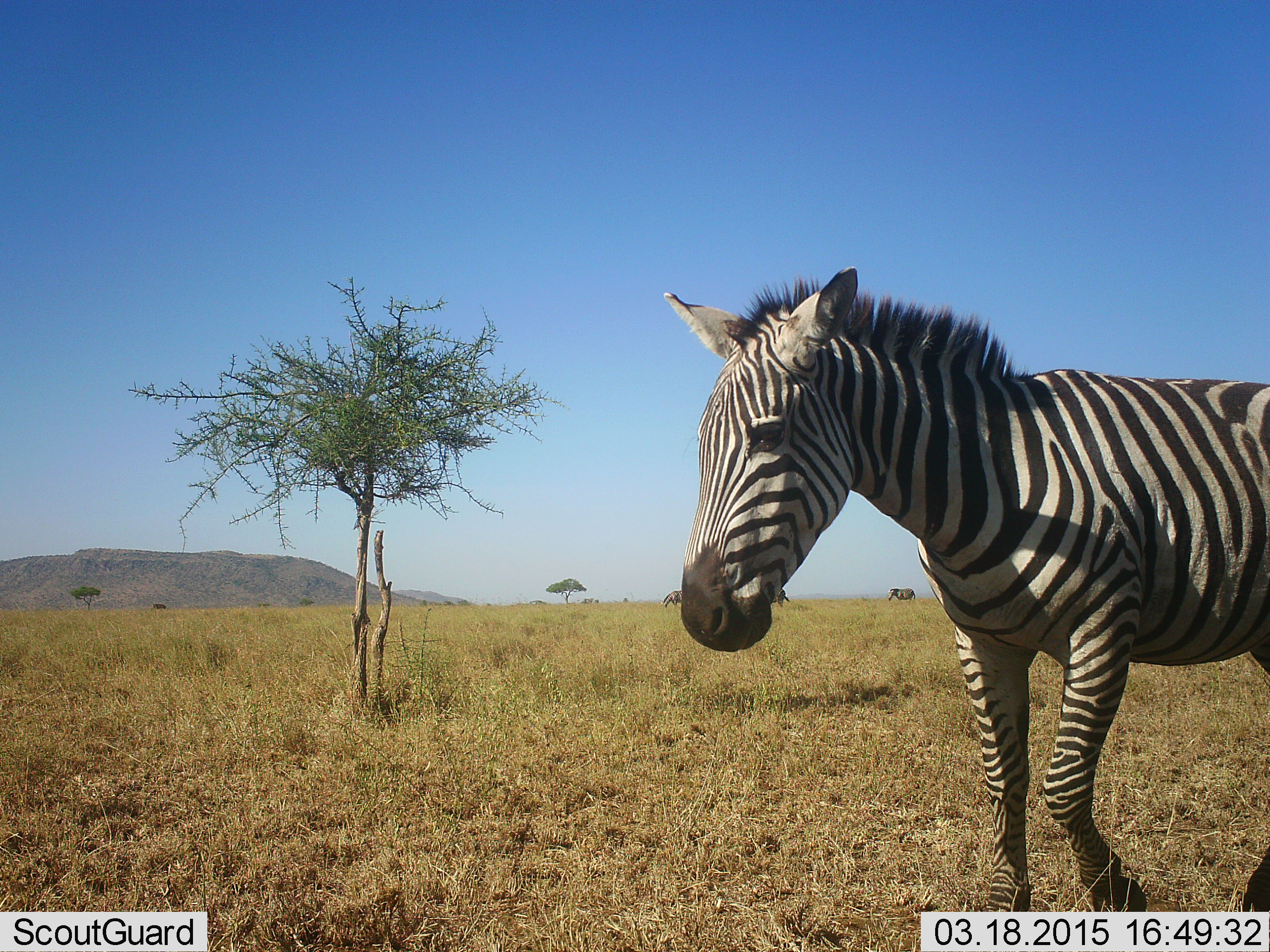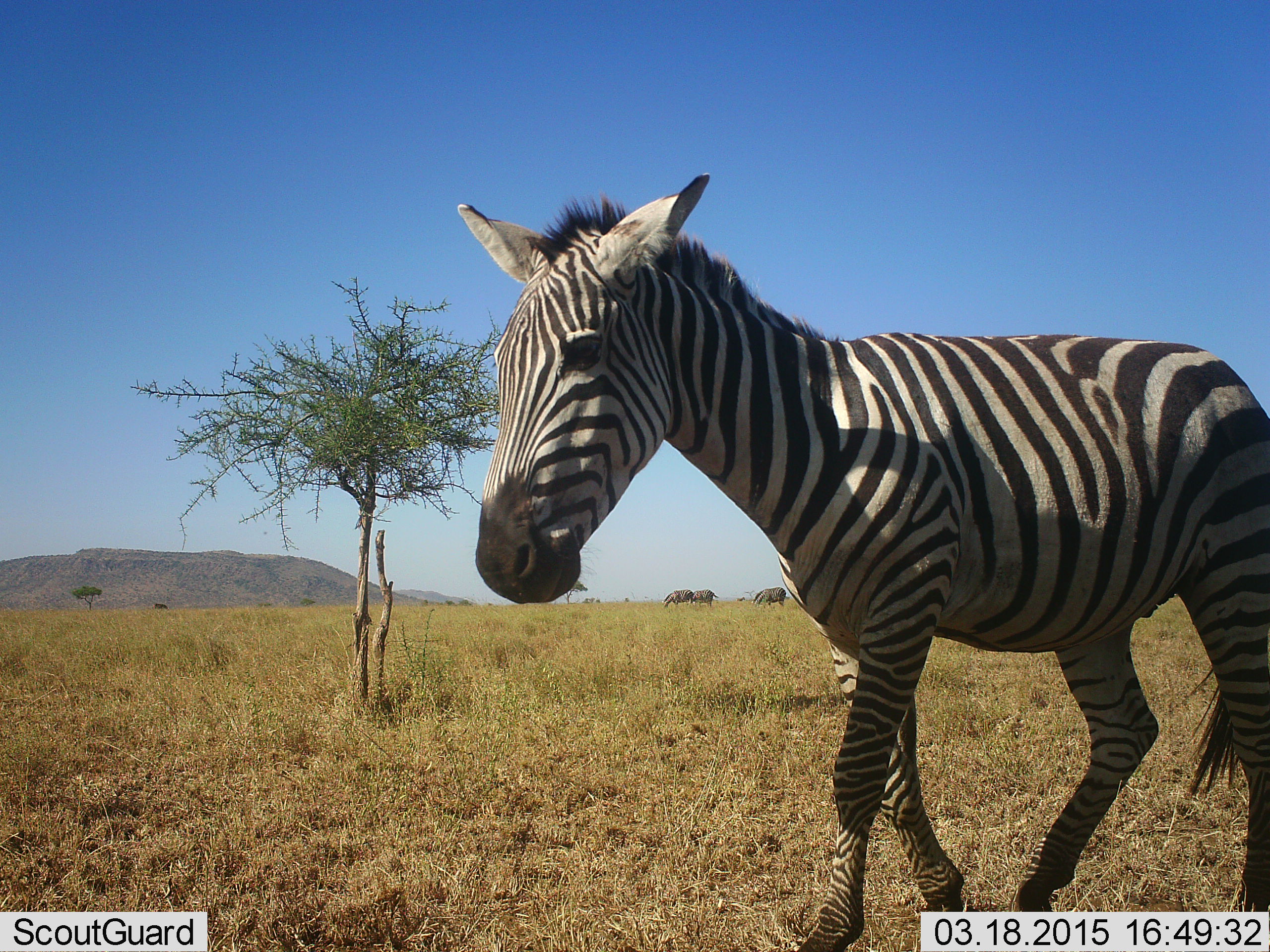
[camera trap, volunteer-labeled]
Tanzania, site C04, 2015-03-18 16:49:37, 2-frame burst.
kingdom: Animalia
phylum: Chordata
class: Mammalia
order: Perissodactyla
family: Equidae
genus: Equus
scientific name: Equus quagga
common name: plains zebra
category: zebra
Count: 1.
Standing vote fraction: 45%.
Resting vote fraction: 0%.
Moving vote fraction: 91%.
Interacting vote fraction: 0%.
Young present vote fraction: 0%.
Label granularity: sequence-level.